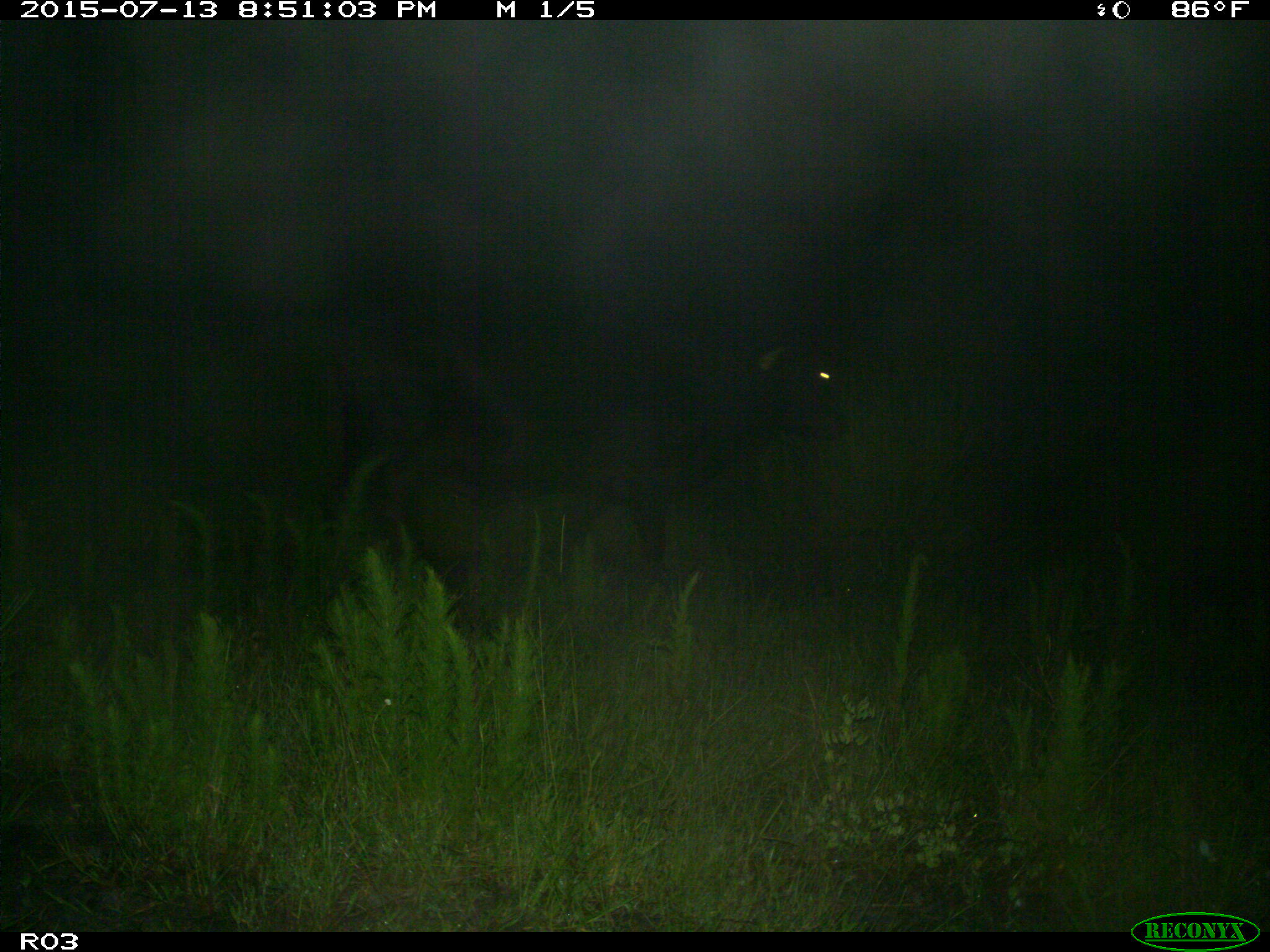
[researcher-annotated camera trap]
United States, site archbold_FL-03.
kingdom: Animalia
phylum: Chordata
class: Mammalia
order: Artiodactyla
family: Bovidae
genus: Bos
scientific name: Bos taurus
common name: domestic cow